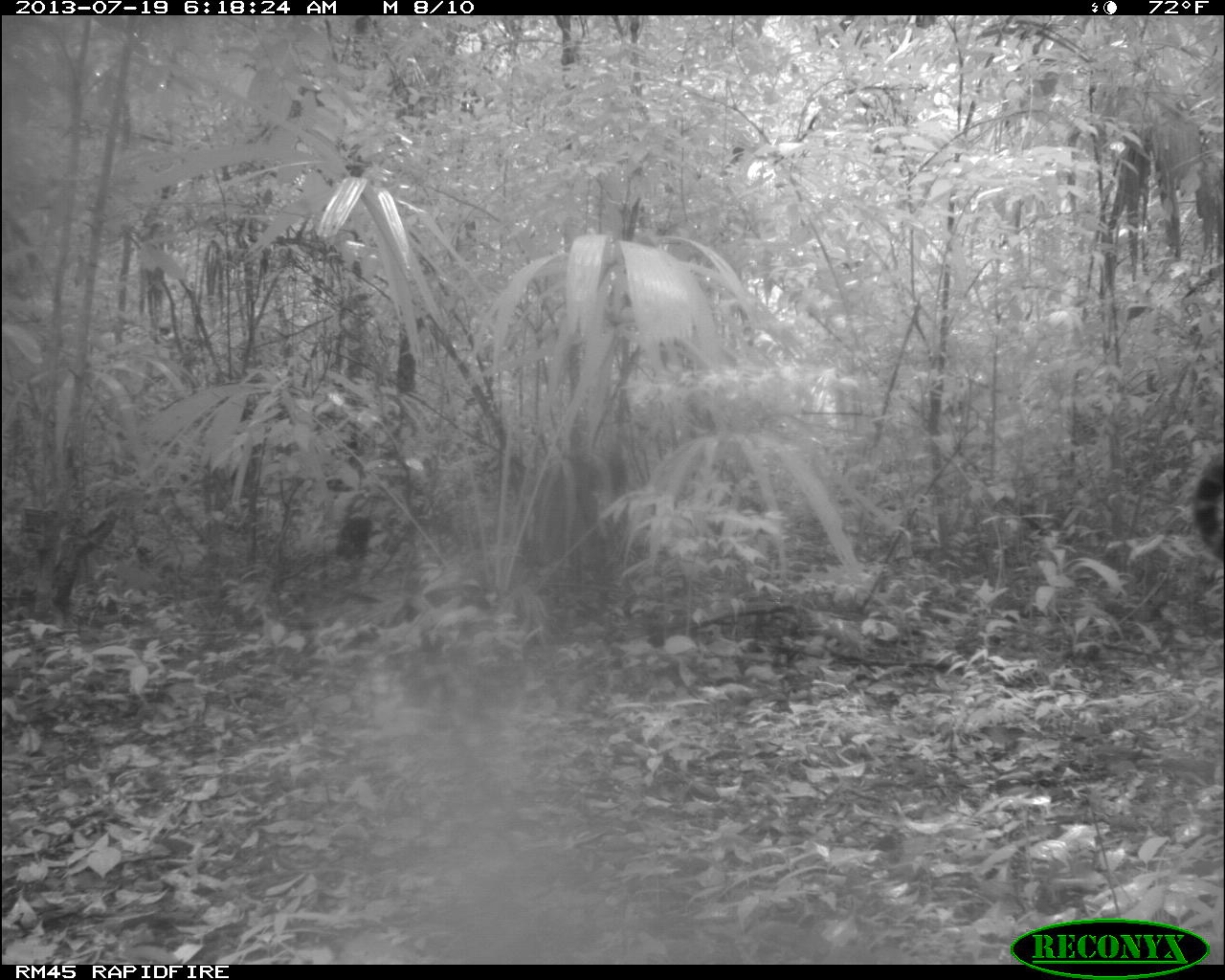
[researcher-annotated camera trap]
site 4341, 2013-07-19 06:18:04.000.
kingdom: Animalia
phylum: Chordata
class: Mammalia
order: Carnivora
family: Felidae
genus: Panthera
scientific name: Panthera onca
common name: jaguar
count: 1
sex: male